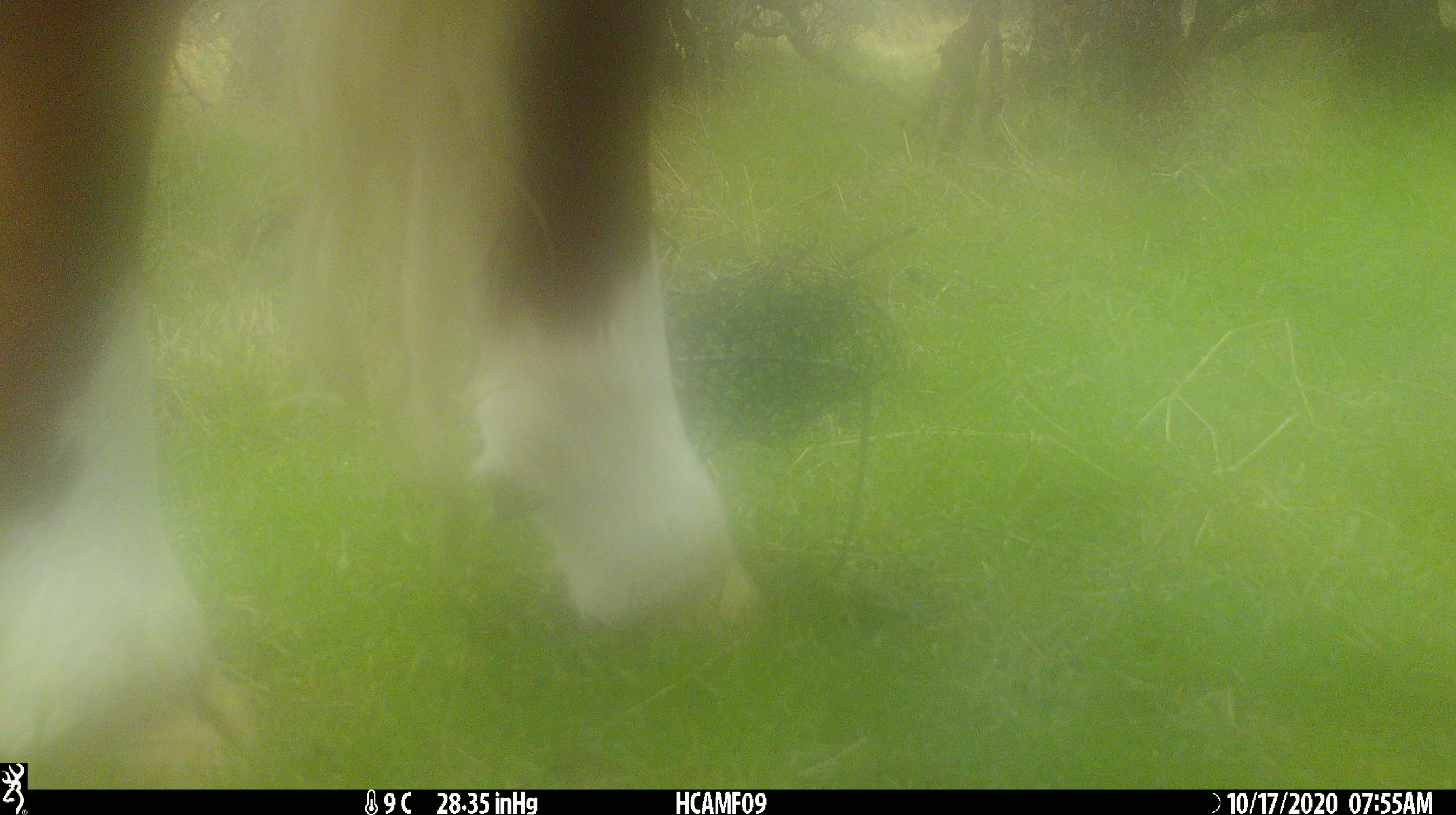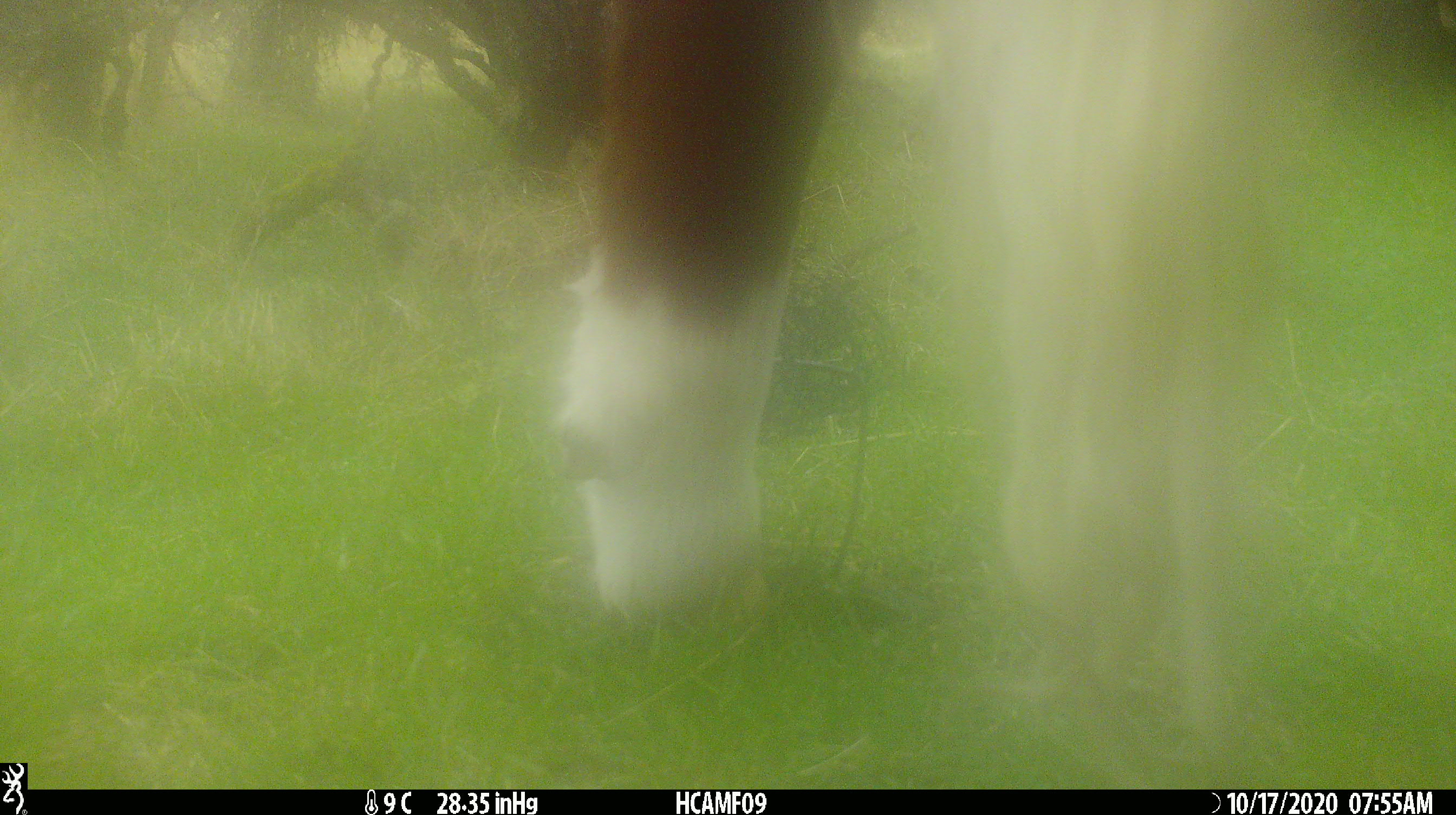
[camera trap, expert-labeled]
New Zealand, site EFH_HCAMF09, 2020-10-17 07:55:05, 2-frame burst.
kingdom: Animalia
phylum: Chordata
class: Mammalia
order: Artiodactyla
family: Bovidae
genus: Bos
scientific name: Bos taurus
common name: domestic cow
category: cow